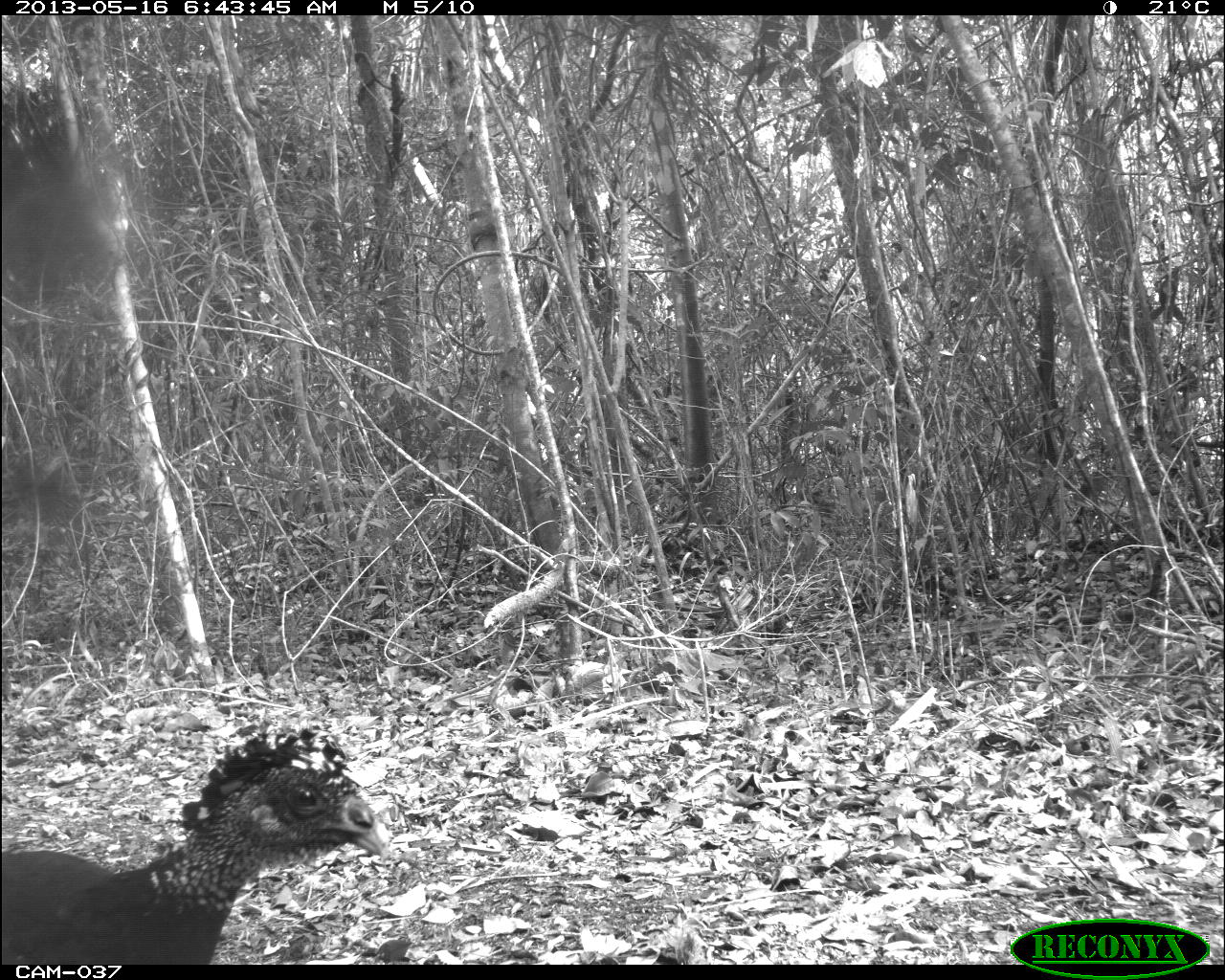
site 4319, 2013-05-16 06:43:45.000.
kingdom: Animalia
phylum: Chordata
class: Aves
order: Galliformes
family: Cracidae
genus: Crax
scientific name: Crax rubra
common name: great curassow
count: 1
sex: female